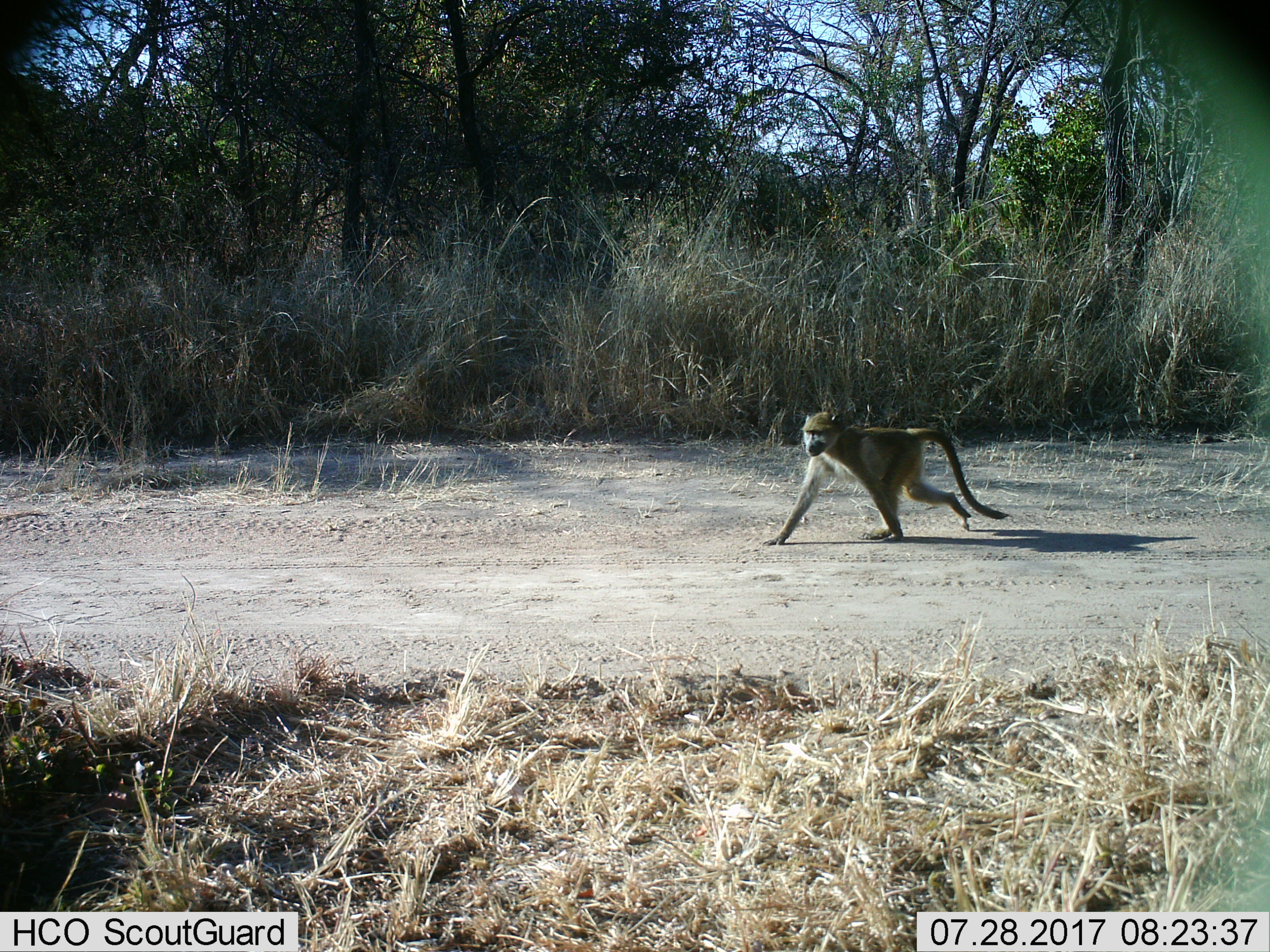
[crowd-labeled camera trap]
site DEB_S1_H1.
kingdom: Animalia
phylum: Chordata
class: Mammalia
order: Primates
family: Cercopithecidae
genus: Papio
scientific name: Papio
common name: baboon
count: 1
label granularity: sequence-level